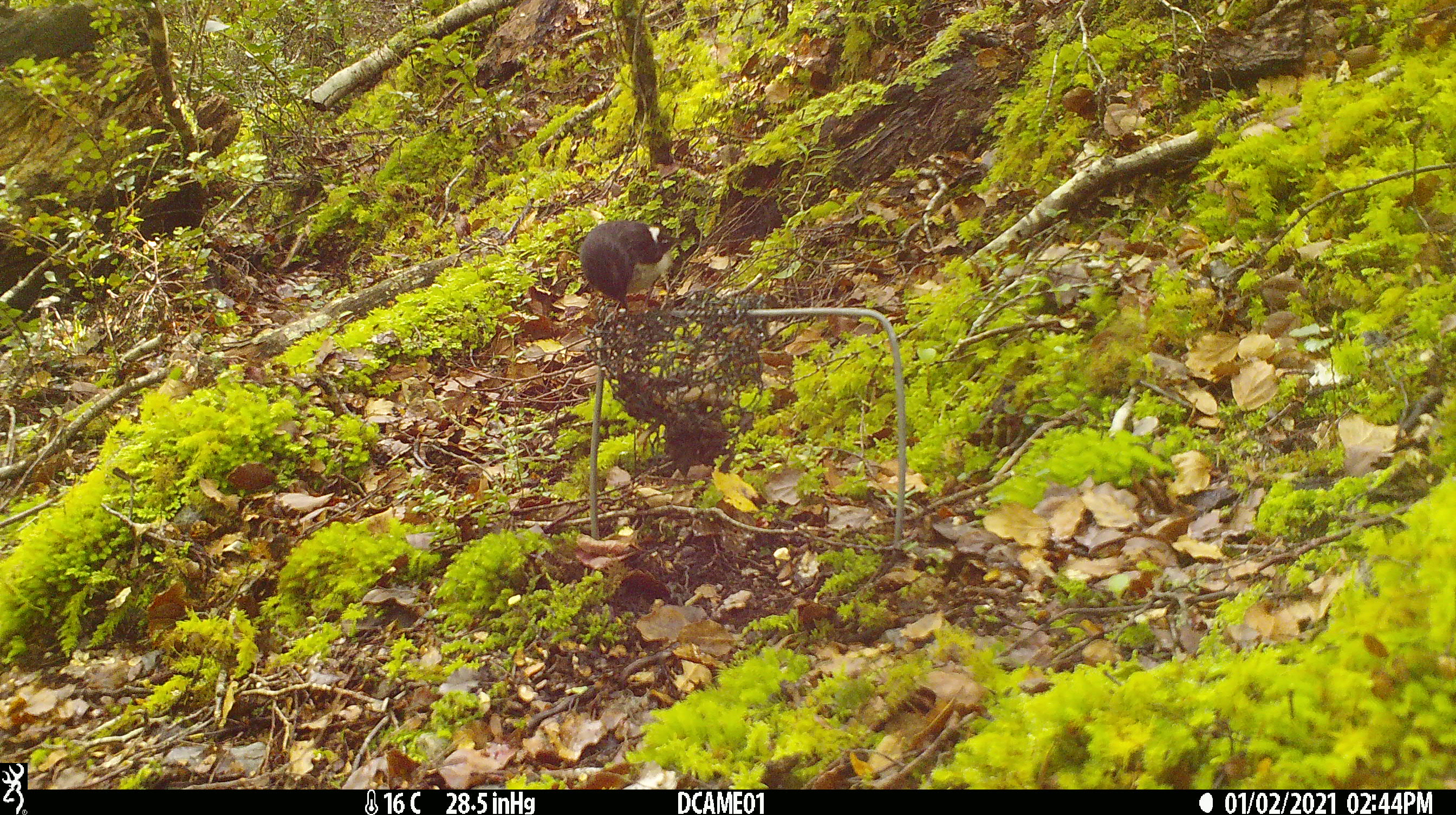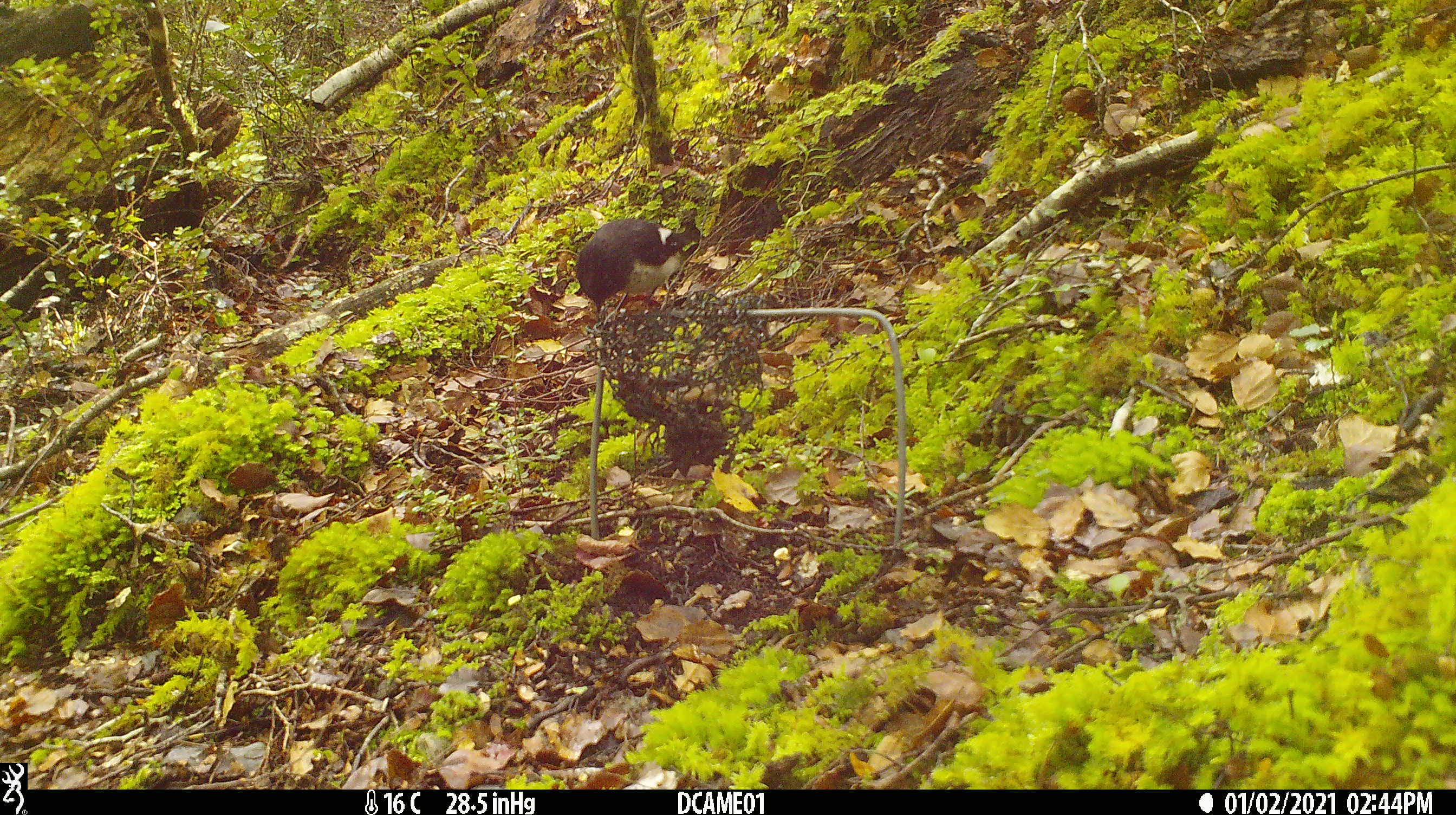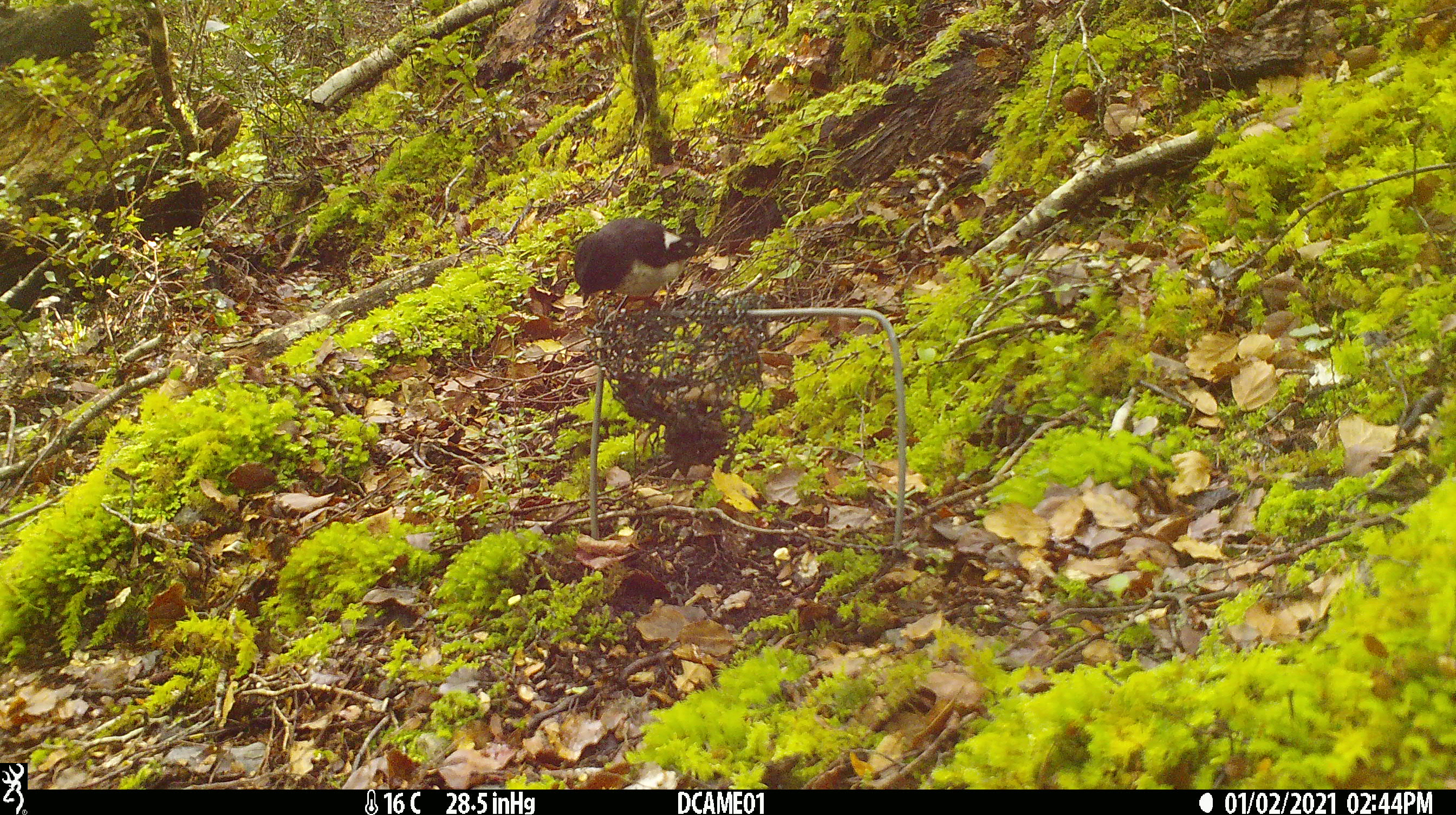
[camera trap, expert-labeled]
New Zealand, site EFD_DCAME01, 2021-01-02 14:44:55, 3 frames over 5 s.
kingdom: Animalia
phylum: Chordata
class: Aves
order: Passeriformes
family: Petroicidae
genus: Petroica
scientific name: Petroica macrocephala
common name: tomtit